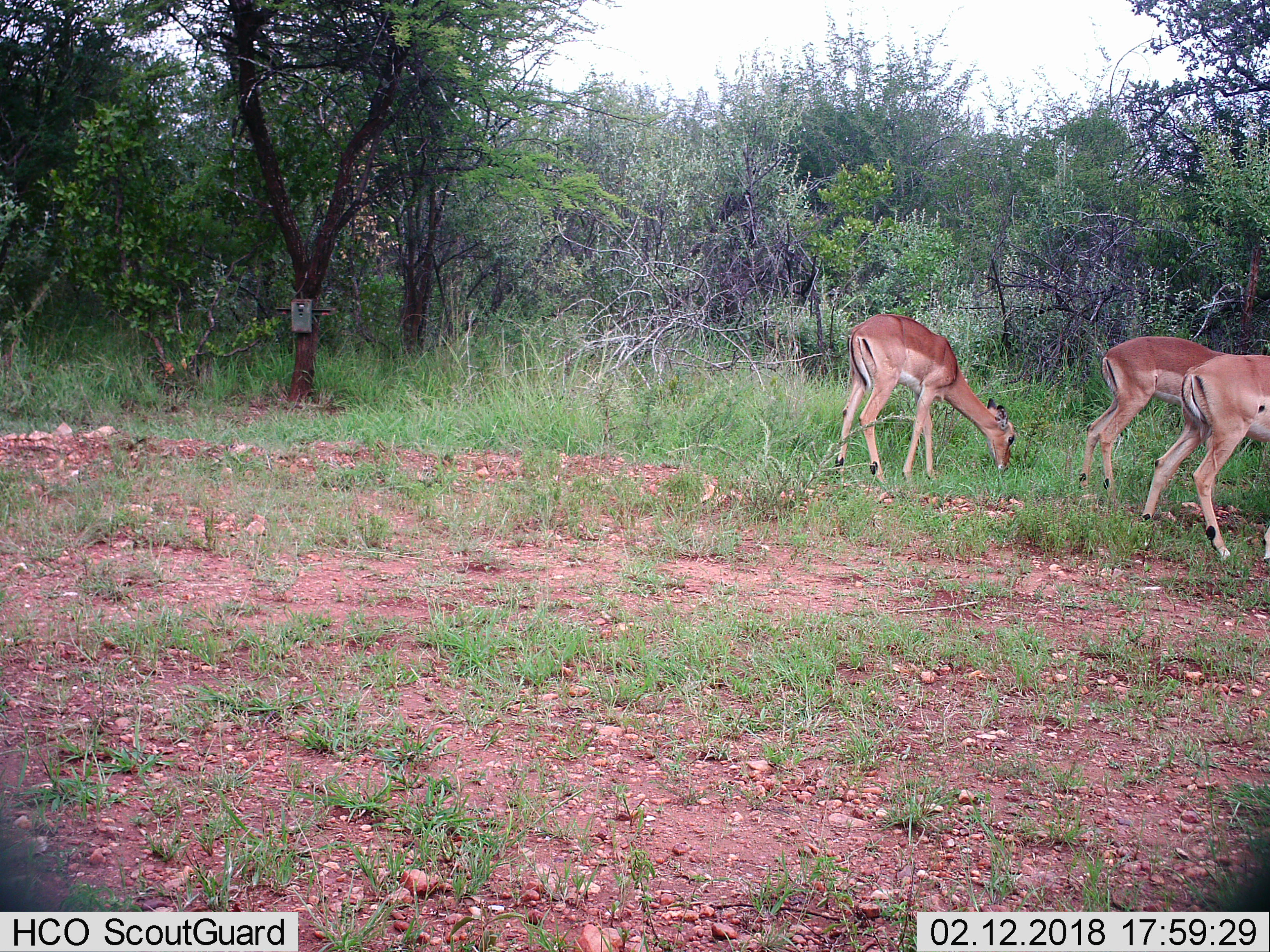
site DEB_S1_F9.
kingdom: Animalia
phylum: Chordata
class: Mammalia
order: Artiodactyla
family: Bovidae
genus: Aepyceros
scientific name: Aepyceros melampus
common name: impala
Impala (Aepyceros melampus), count 3. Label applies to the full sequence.